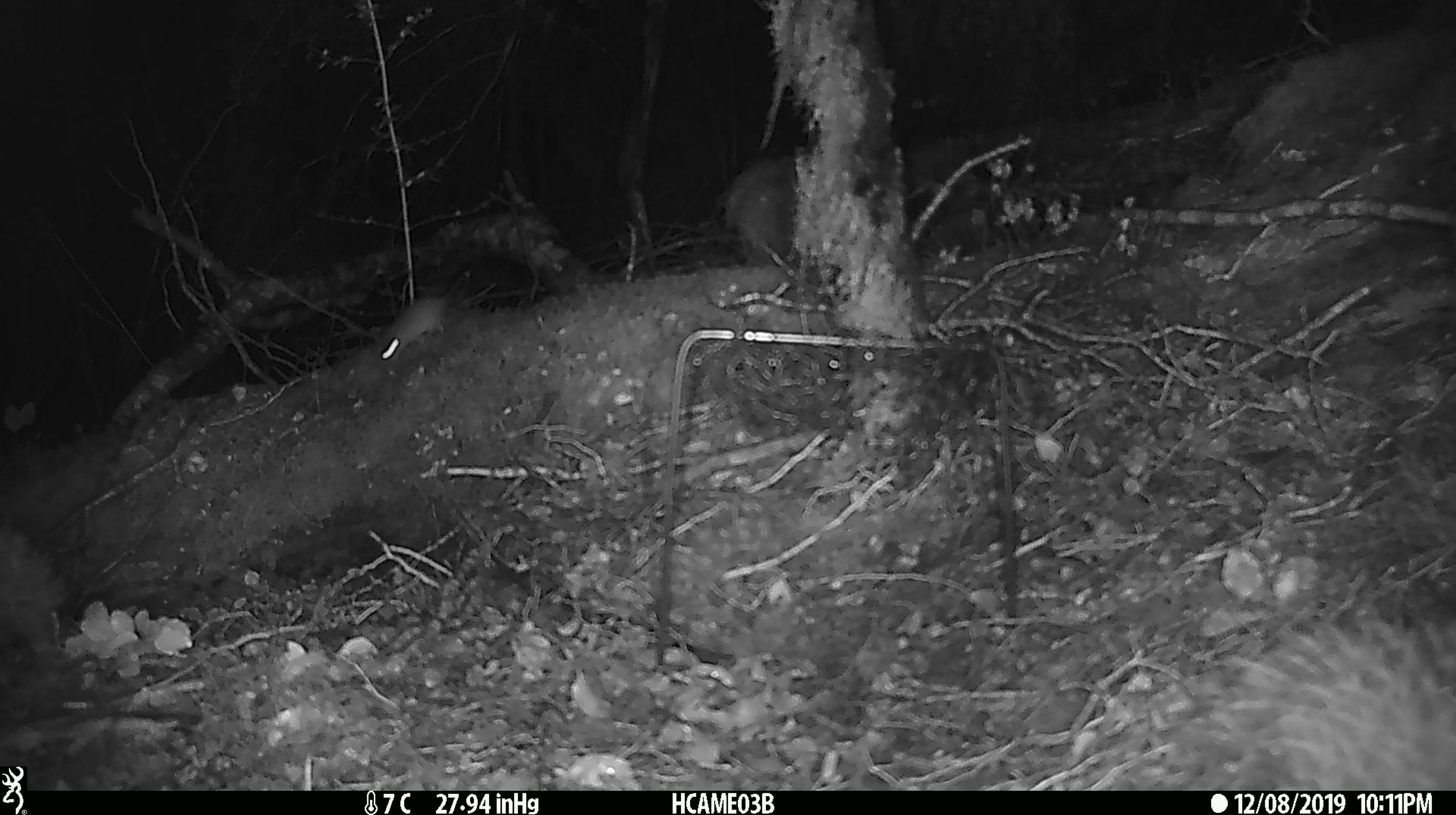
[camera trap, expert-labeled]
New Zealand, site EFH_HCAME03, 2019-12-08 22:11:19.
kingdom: Animalia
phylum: Chordata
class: Mammalia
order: Rodentia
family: Muridae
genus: Mus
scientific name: Mus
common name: mouse